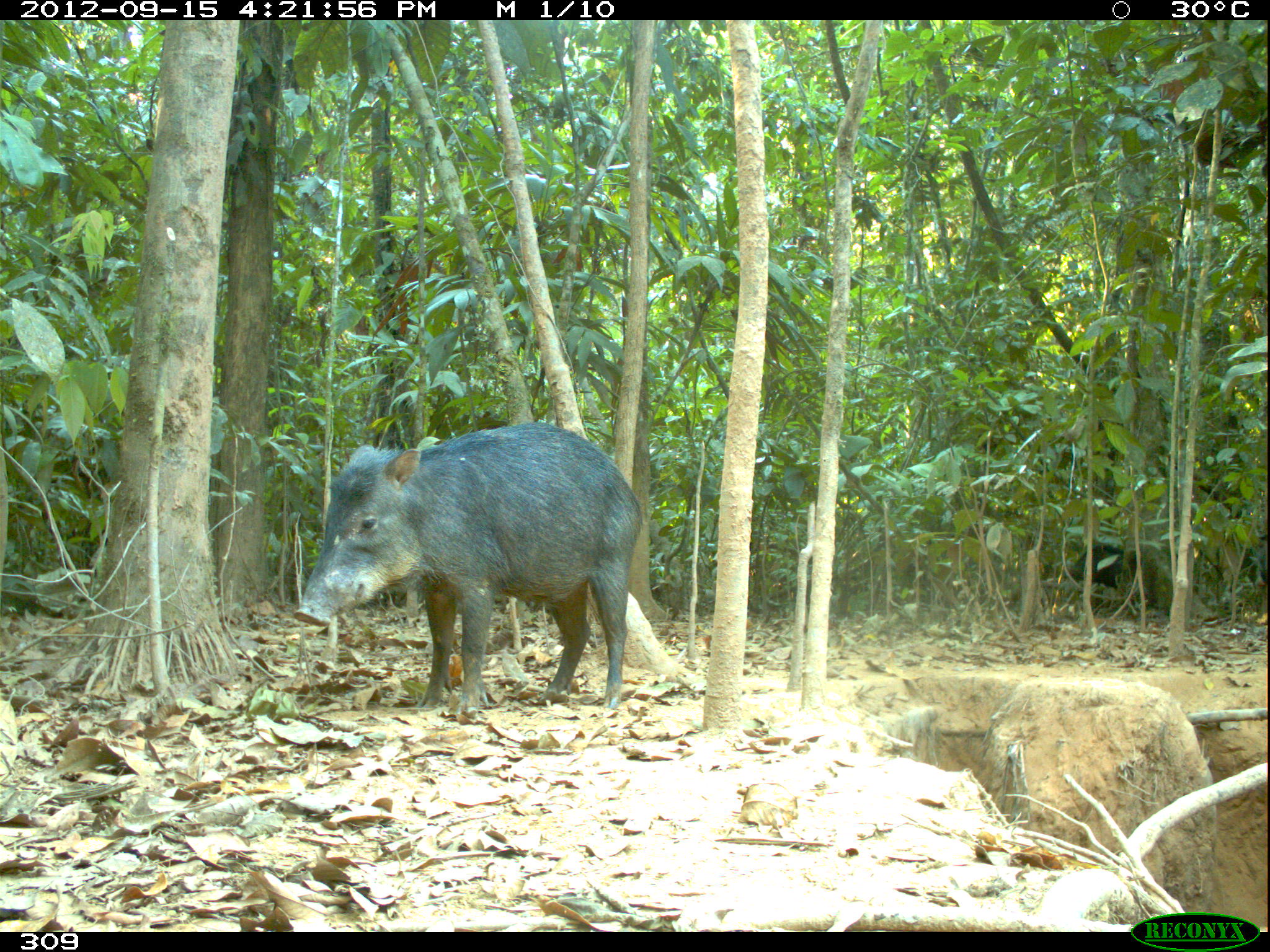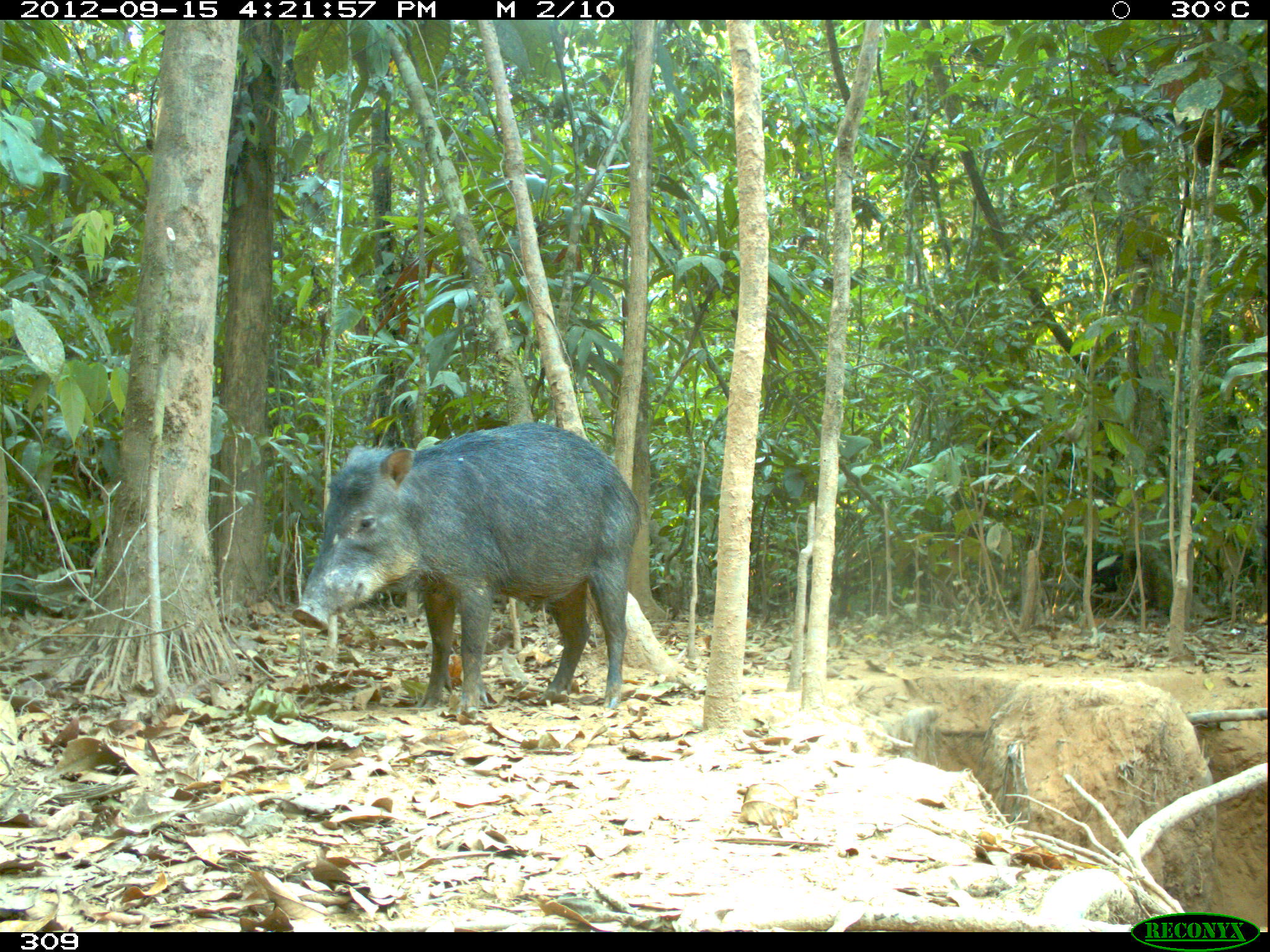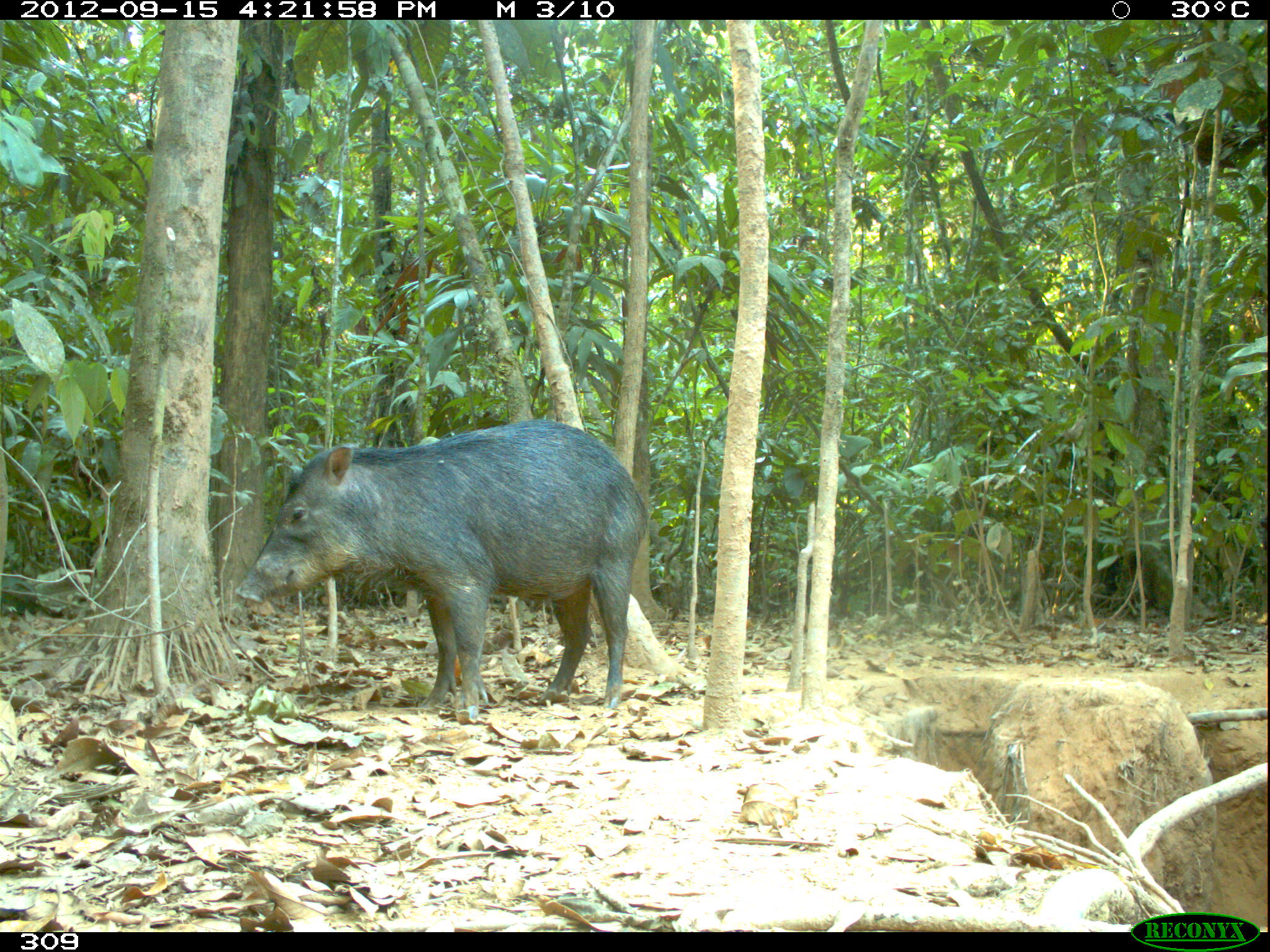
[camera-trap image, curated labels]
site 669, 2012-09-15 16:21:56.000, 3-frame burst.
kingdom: Animalia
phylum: Chordata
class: Mammalia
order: Artiodactyla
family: Tayassuidae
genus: Tayassu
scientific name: Tayassu pecari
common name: white-lipped peccary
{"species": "Tayassu pecari (white-lipped peccary)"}